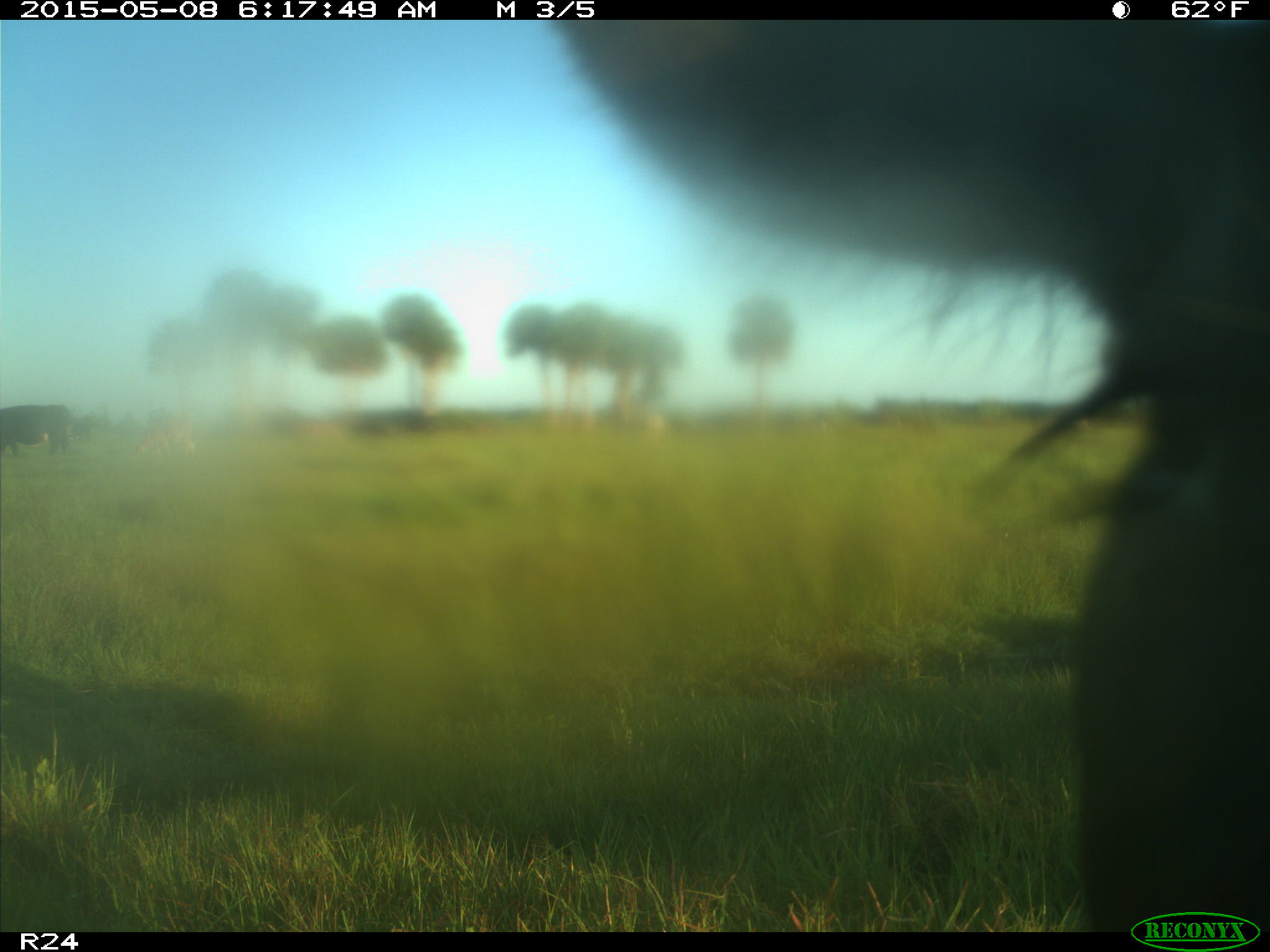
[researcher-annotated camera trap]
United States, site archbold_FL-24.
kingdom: Animalia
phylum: Chordata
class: Mammalia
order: Artiodactyla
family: Bovidae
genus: Bos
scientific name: Bos taurus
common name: domestic cow